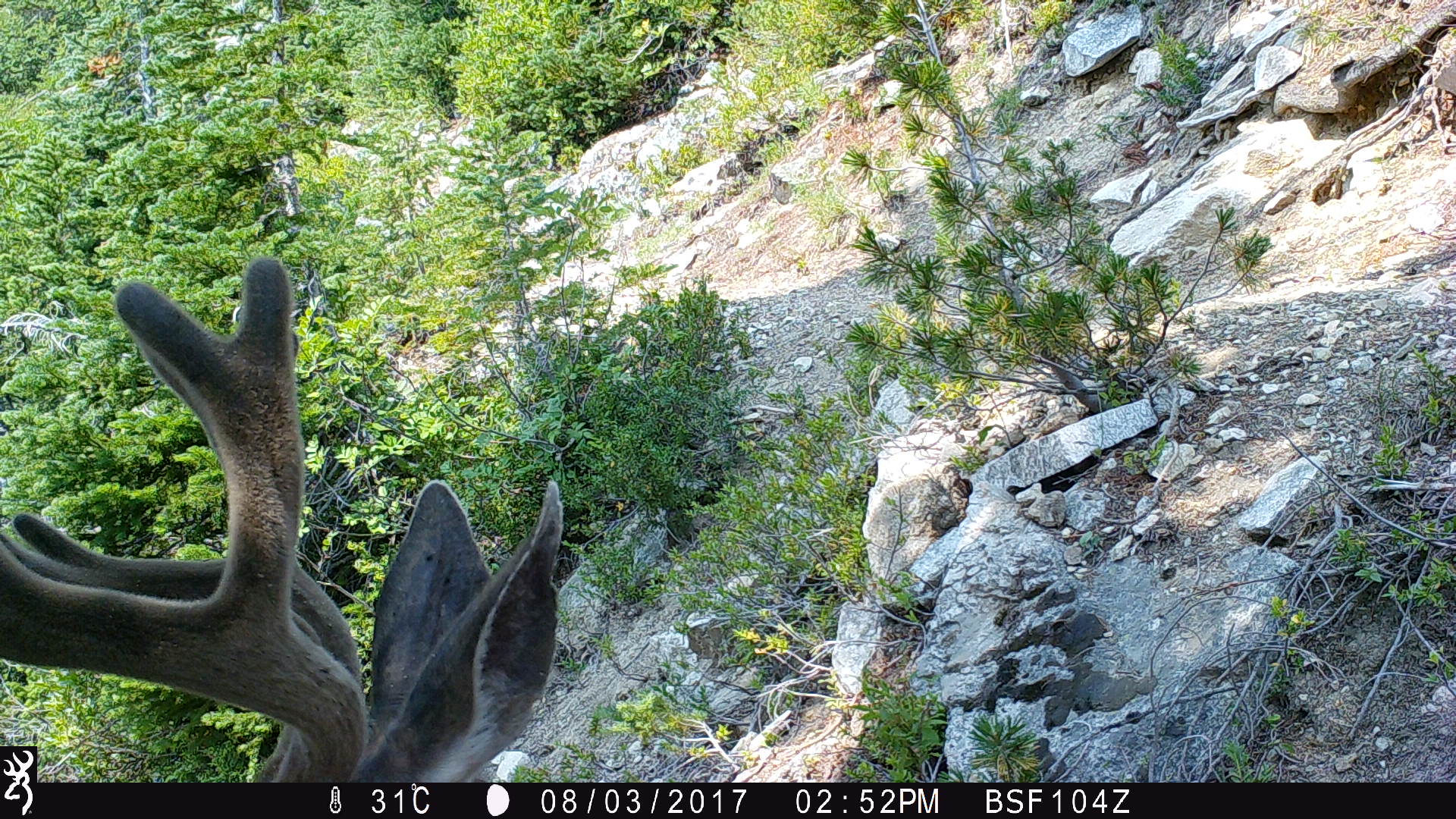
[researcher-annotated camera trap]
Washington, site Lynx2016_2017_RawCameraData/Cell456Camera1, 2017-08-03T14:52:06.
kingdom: Animalia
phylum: Chordata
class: Mammalia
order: Artiodactyla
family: Cervidae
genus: Odocoileus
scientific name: Odocoileus hemionus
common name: mule deer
Odocoileus hemionus (mule deer). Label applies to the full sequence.